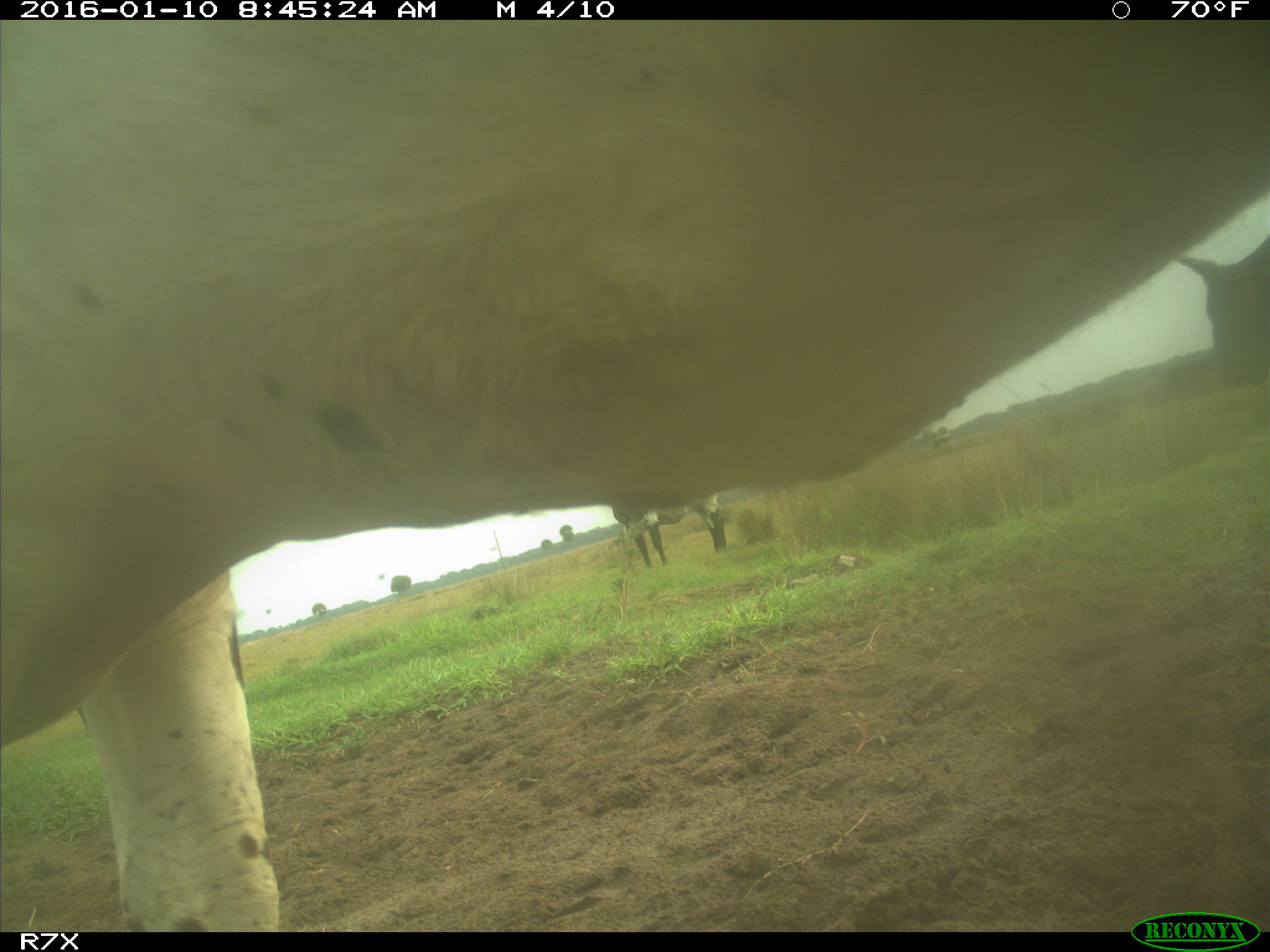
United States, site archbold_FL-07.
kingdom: Animalia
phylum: Chordata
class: Mammalia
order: Artiodactyla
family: Bovidae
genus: Bos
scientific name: Bos taurus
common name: domestic cow